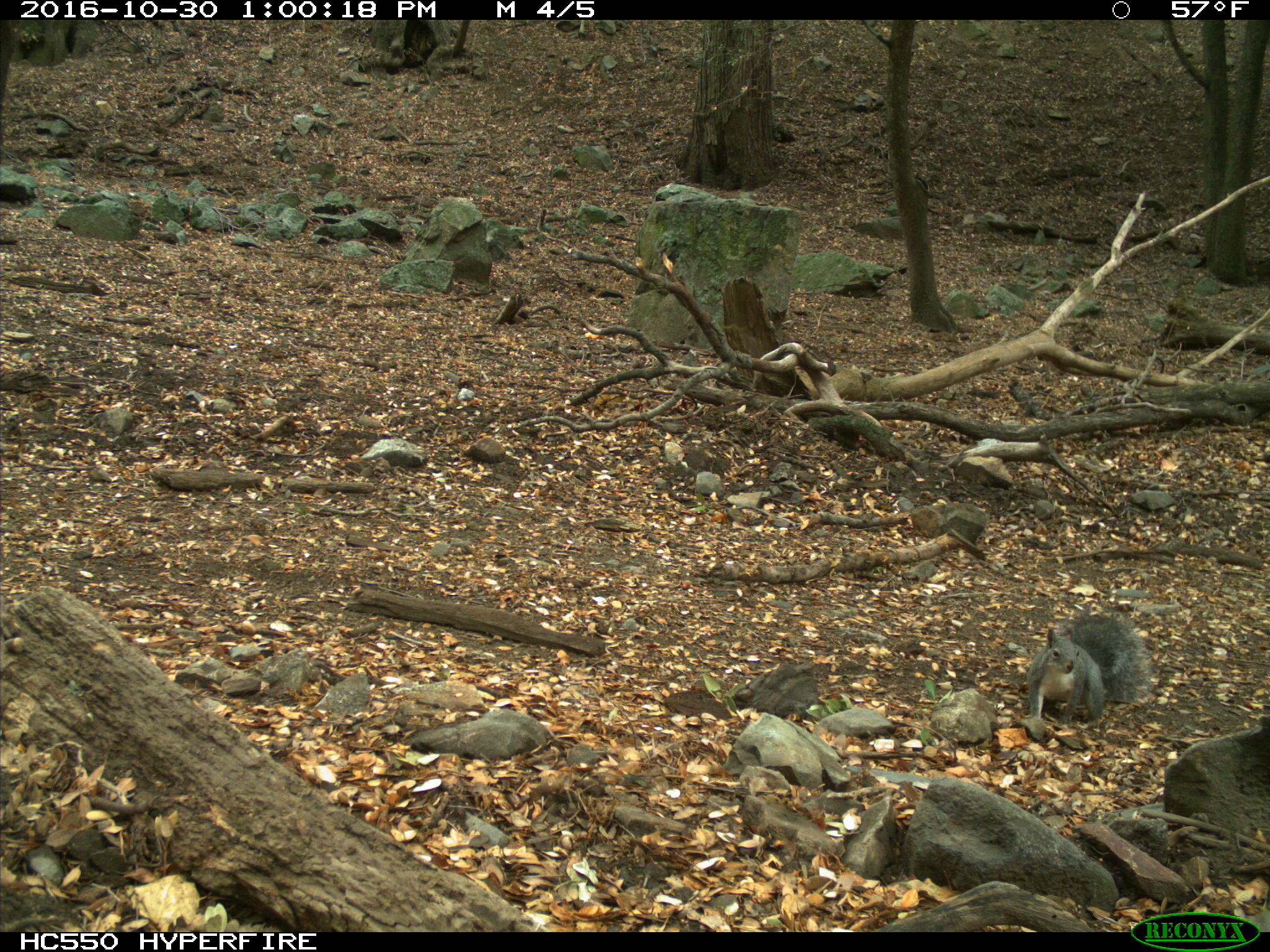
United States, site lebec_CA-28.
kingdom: Animalia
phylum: Chordata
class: Mammalia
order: Rodentia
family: Sciuridae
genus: Sciurus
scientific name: Sciurus carolinensis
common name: eastern gray squirrel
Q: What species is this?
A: Sciurus carolinensis (eastern gray squirrel).